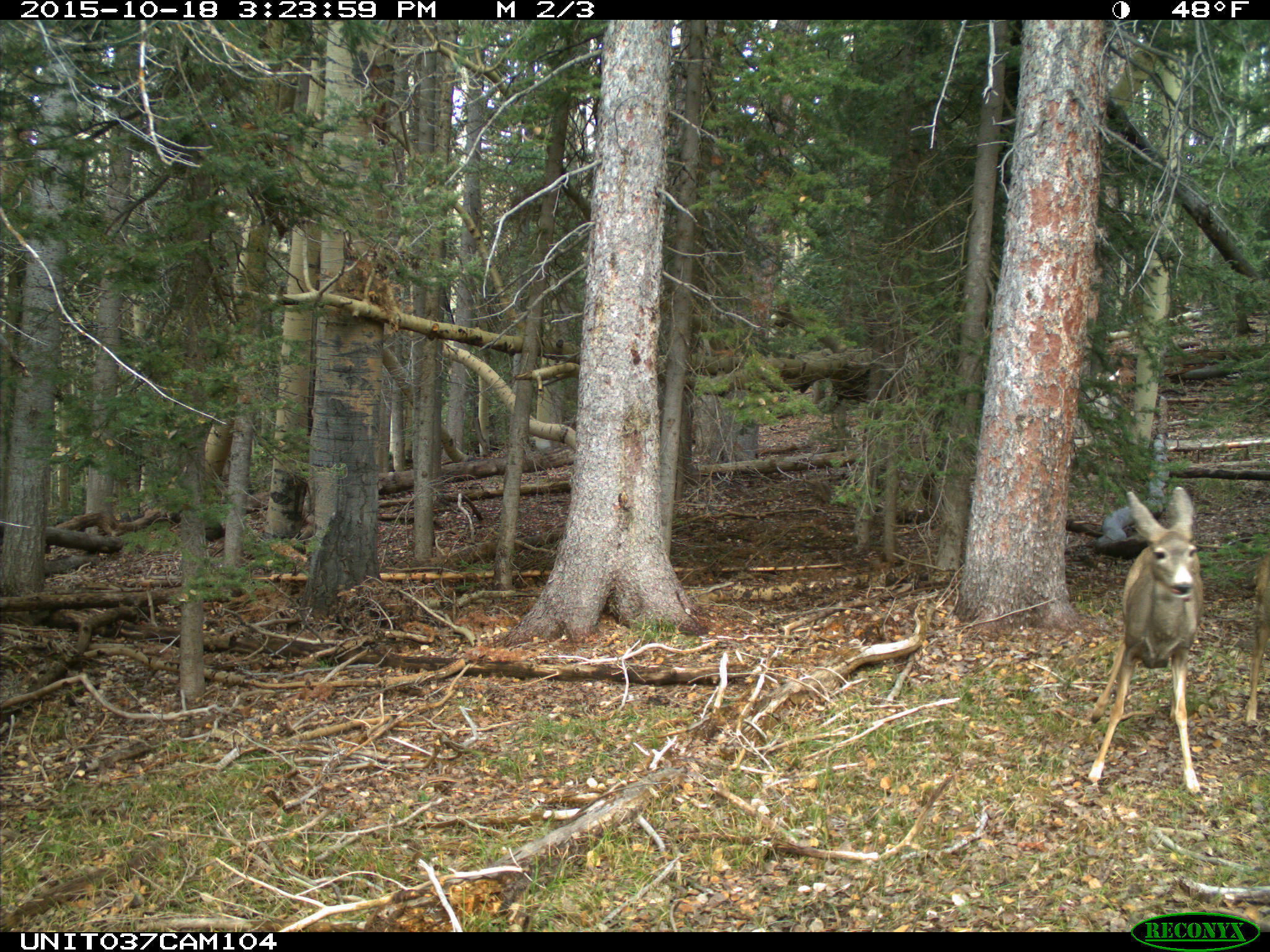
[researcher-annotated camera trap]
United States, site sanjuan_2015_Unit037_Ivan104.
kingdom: Animalia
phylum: Chordata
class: Mammalia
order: Artiodactyla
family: Cervidae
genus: Odocoileus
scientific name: Odocoileus hemionus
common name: mule deer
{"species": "Odocoileus hemionus (mule deer)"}